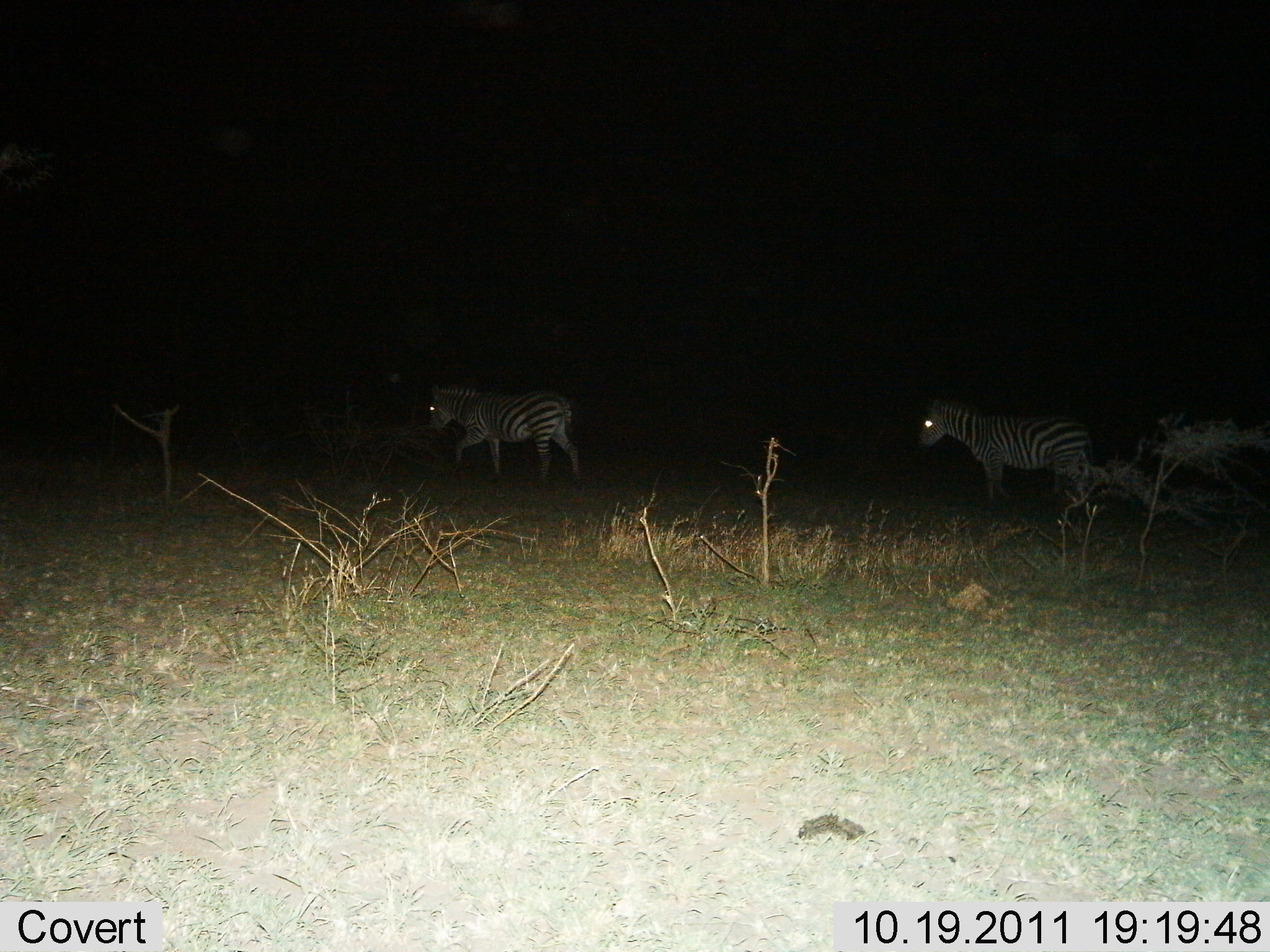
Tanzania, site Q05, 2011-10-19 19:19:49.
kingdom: Animalia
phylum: Chordata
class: Mammalia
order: Perissodactyla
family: Equidae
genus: Equus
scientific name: Equus quagga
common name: plains zebra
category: zebra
Zebra (plains zebra) (Equus quagga), count 2. Behavior (volunteer vote fractions): standing 13%, resting 7%, moving 87%, interacting 0%. Young present (vote fraction): 0%. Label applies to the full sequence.